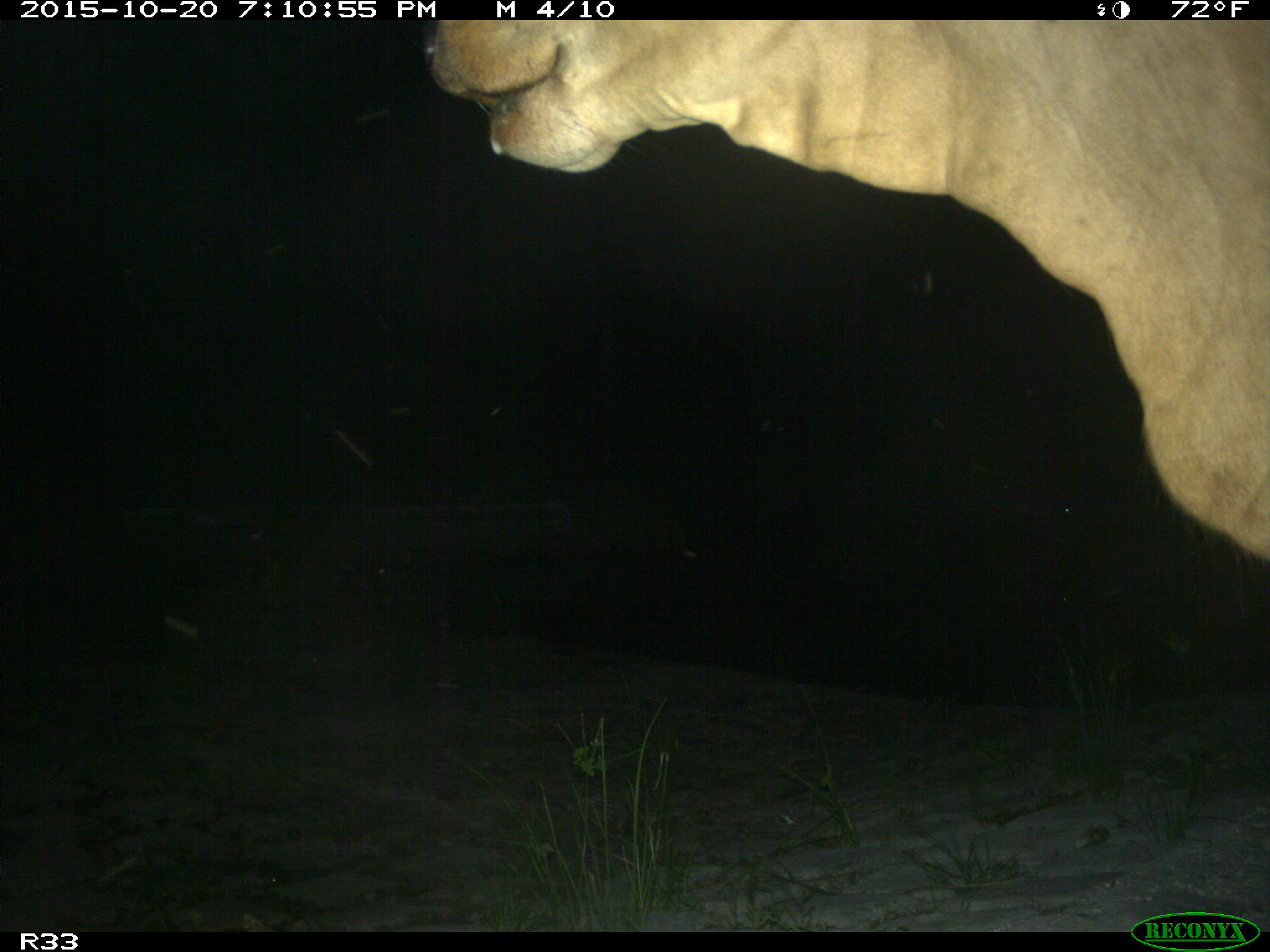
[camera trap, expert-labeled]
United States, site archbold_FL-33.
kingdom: Animalia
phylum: Chordata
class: Mammalia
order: Artiodactyla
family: Bovidae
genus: Bos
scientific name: Bos taurus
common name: domestic cow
Bos taurus (domestic cow).